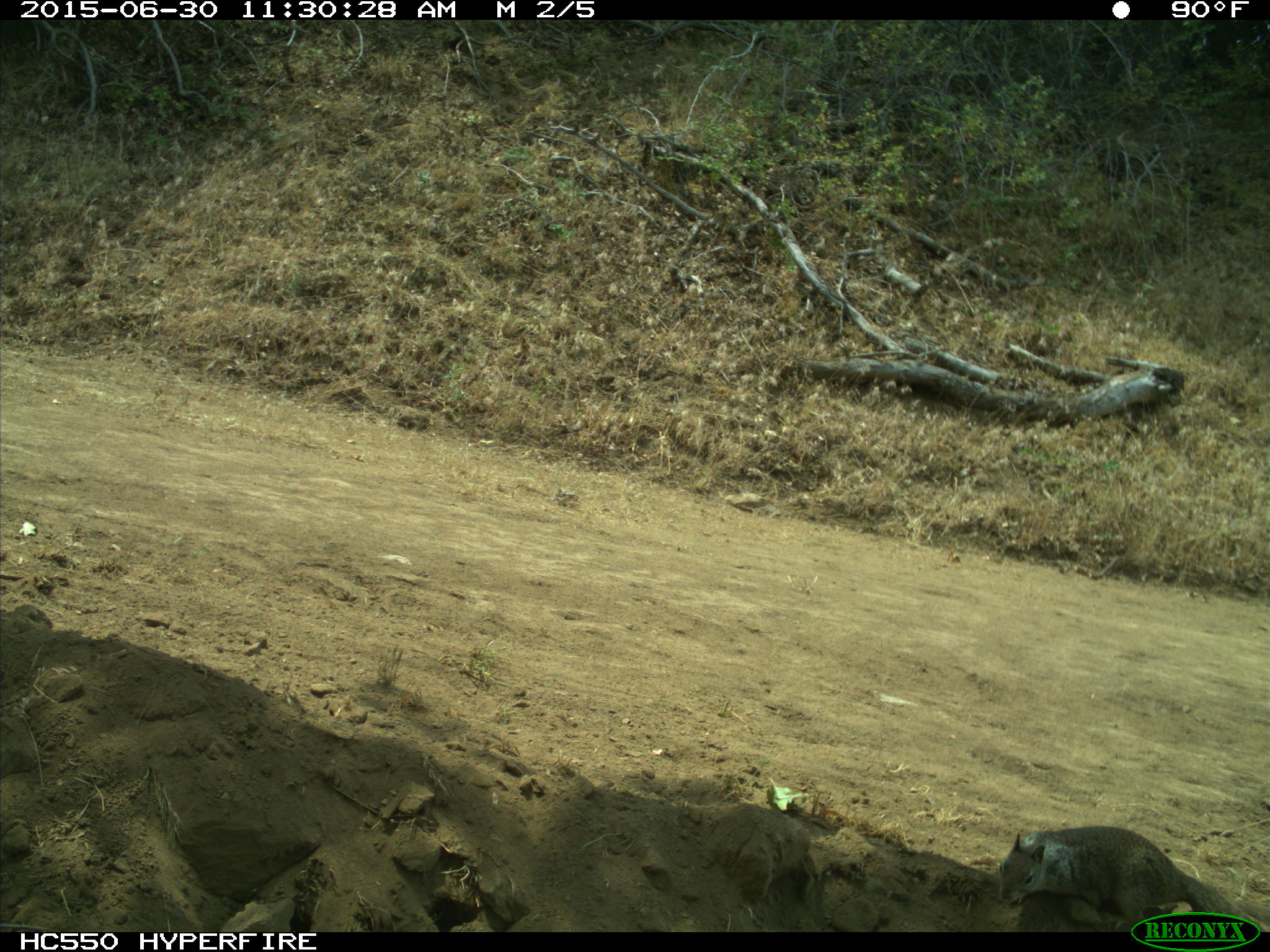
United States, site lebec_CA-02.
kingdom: Animalia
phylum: Chordata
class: Mammalia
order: Rodentia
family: Sciuridae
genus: Otospermophilus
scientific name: Otospermophilus beecheyi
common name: california ground squirrel